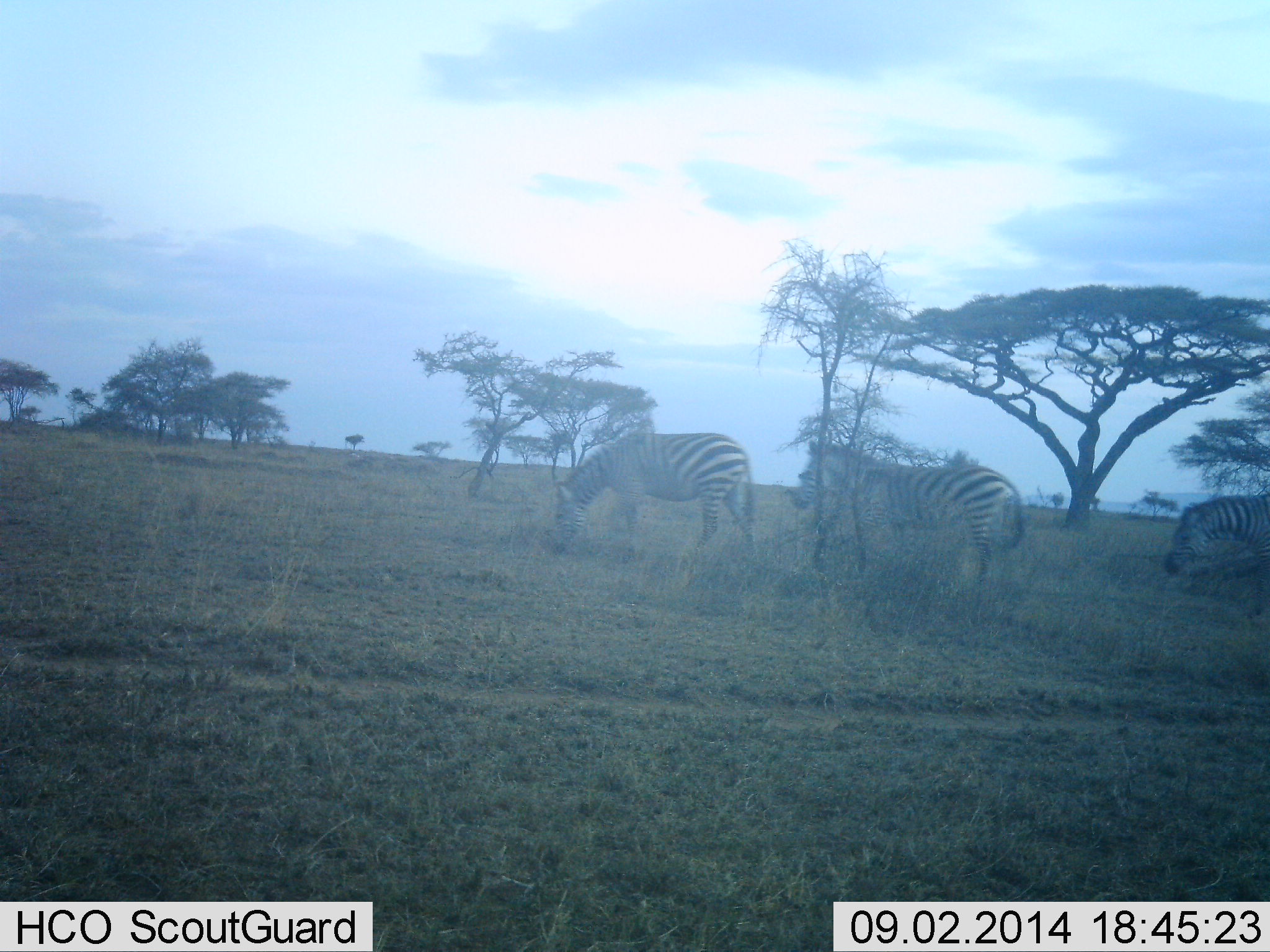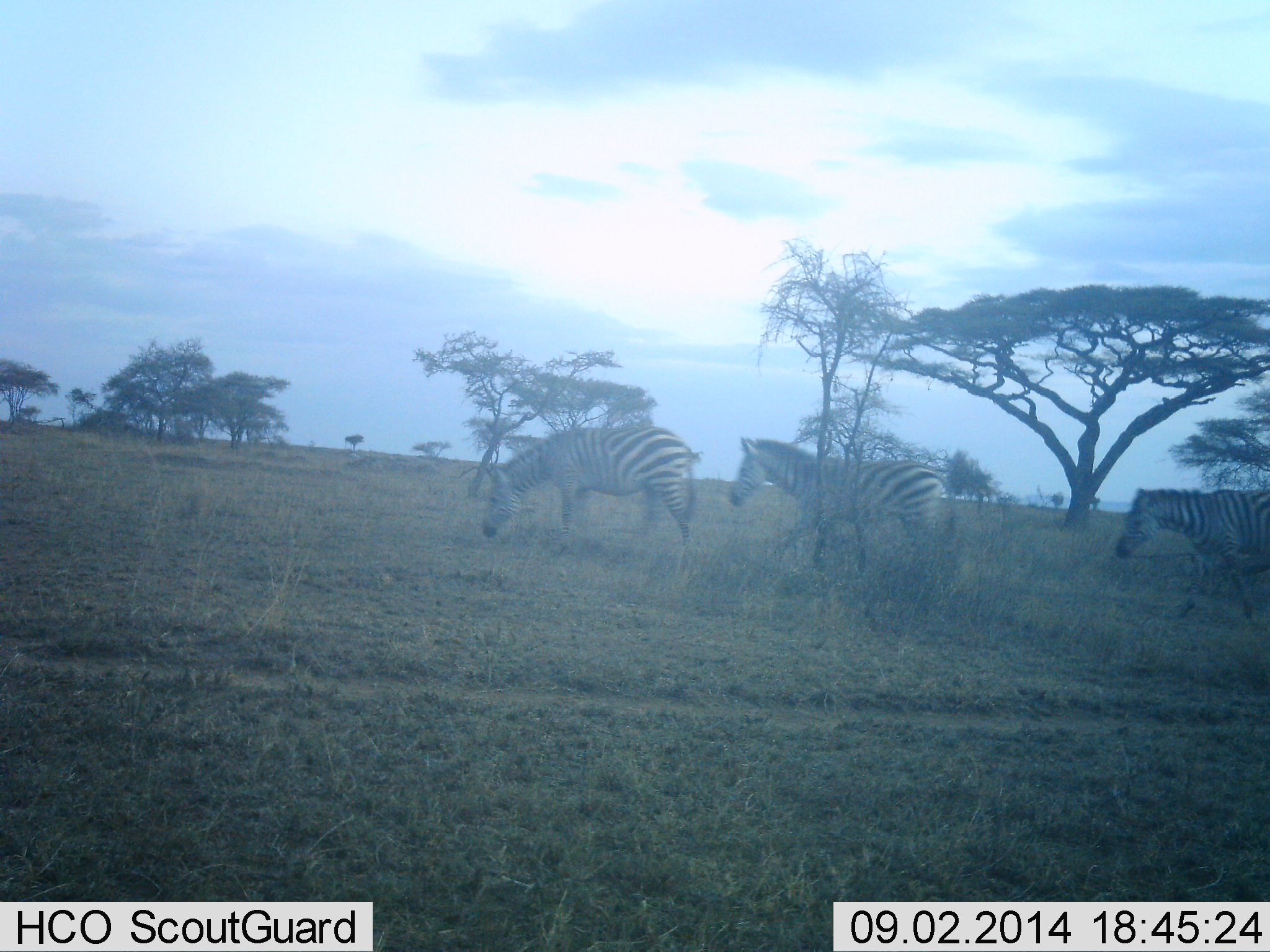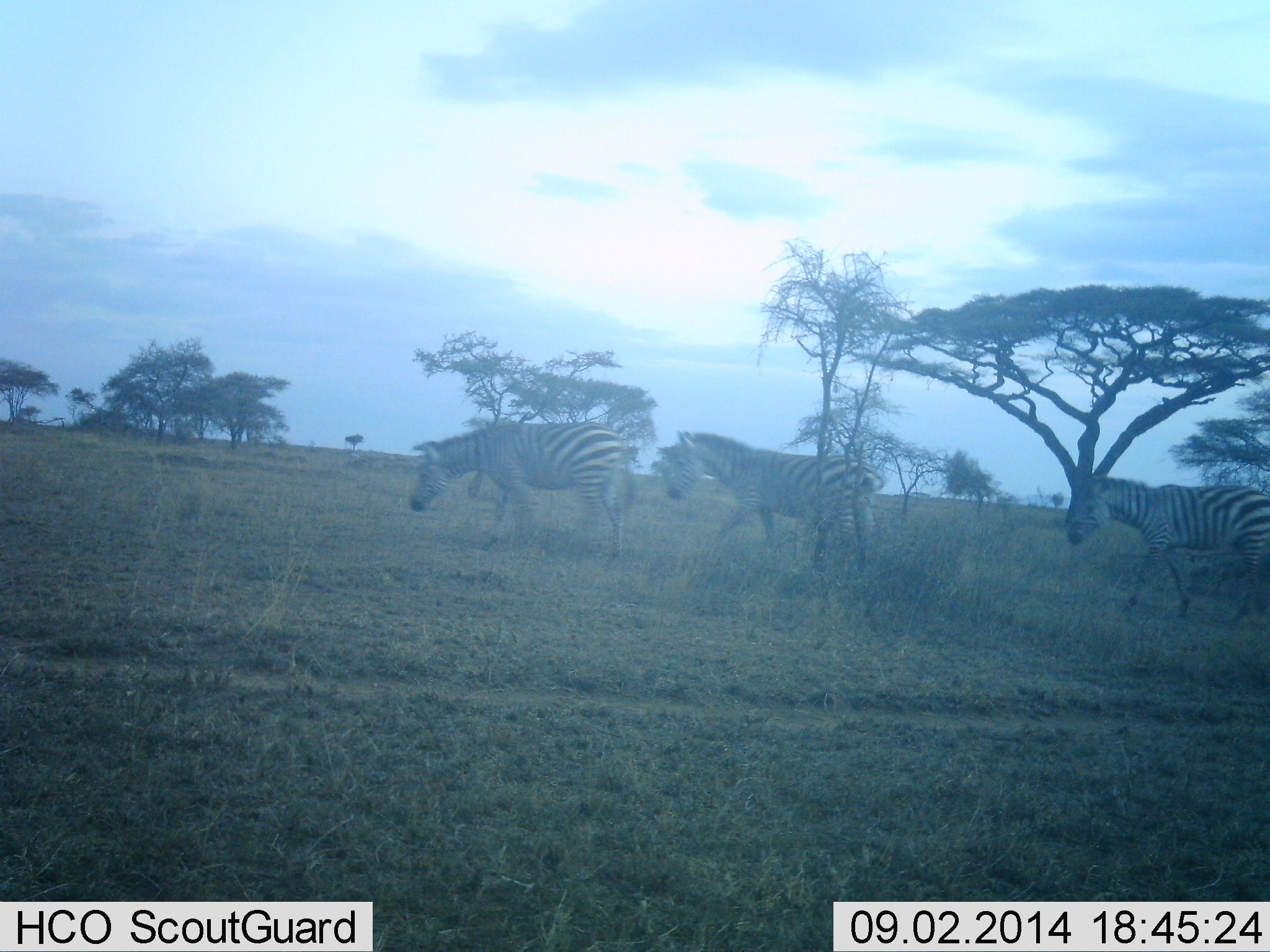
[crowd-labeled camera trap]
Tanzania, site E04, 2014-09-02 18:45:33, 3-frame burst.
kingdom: Animalia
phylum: Chordata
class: Mammalia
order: Perissodactyla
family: Equidae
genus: Equus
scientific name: Equus quagga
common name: plains zebra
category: zebra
Zebra (plains zebra) (Equus quagga), count 3. Behavior (volunteer vote fractions): standing 0%, resting 0%, moving 100%, interacting 0%. Young present (vote fraction): 0%. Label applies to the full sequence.